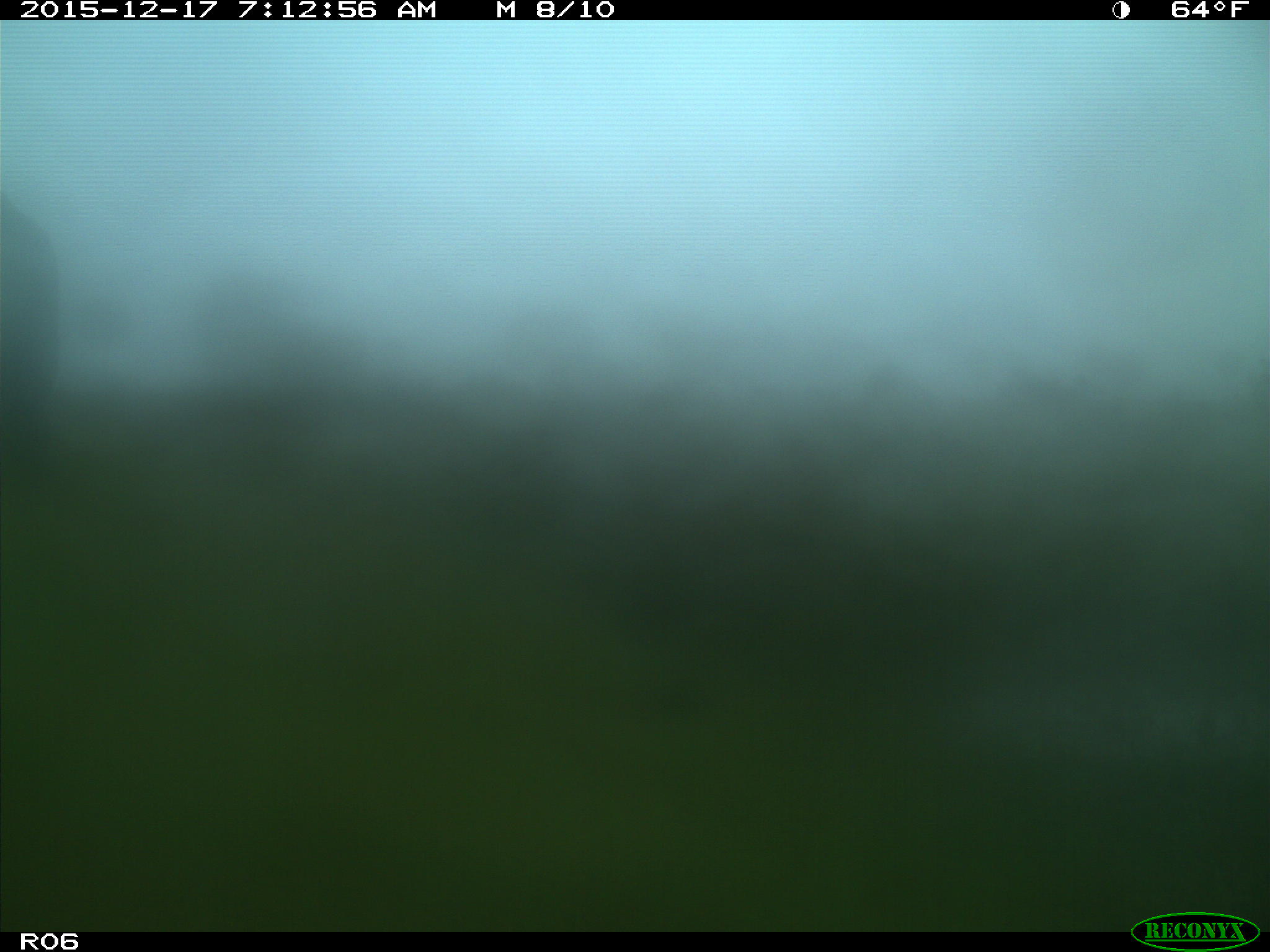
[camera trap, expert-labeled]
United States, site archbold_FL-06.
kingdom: Animalia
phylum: Chordata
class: Mammalia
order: Artiodactyla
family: Bovidae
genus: Bos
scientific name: Bos taurus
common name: domestic cow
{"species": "Bos taurus (domestic cow)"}